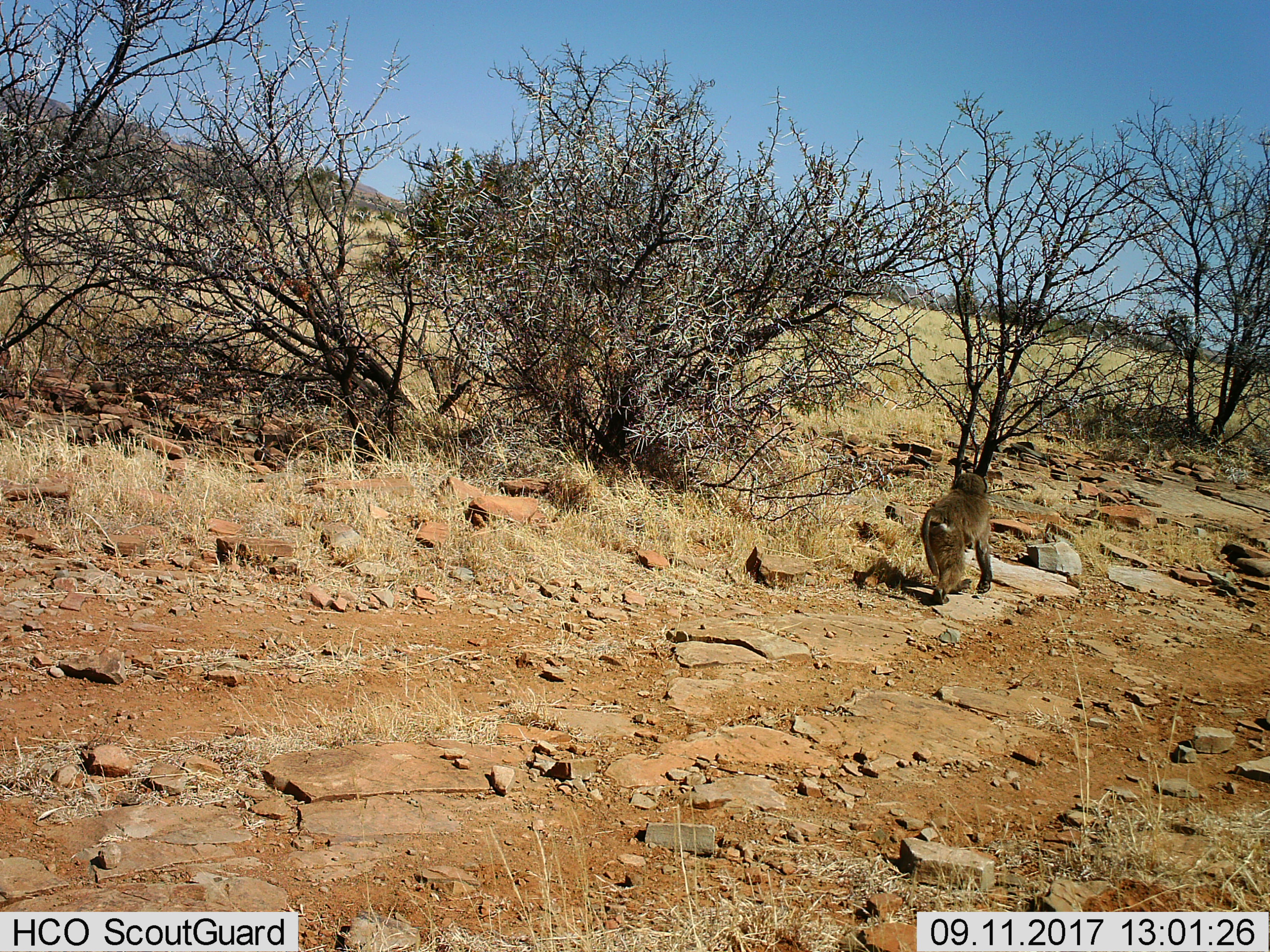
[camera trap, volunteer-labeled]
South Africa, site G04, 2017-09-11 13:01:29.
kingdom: Animalia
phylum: Chordata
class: Mammalia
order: Primates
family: Cercopithecidae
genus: Papio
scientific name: Papio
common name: baboon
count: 1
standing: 0%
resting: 0%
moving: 100%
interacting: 0%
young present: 20%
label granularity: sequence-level